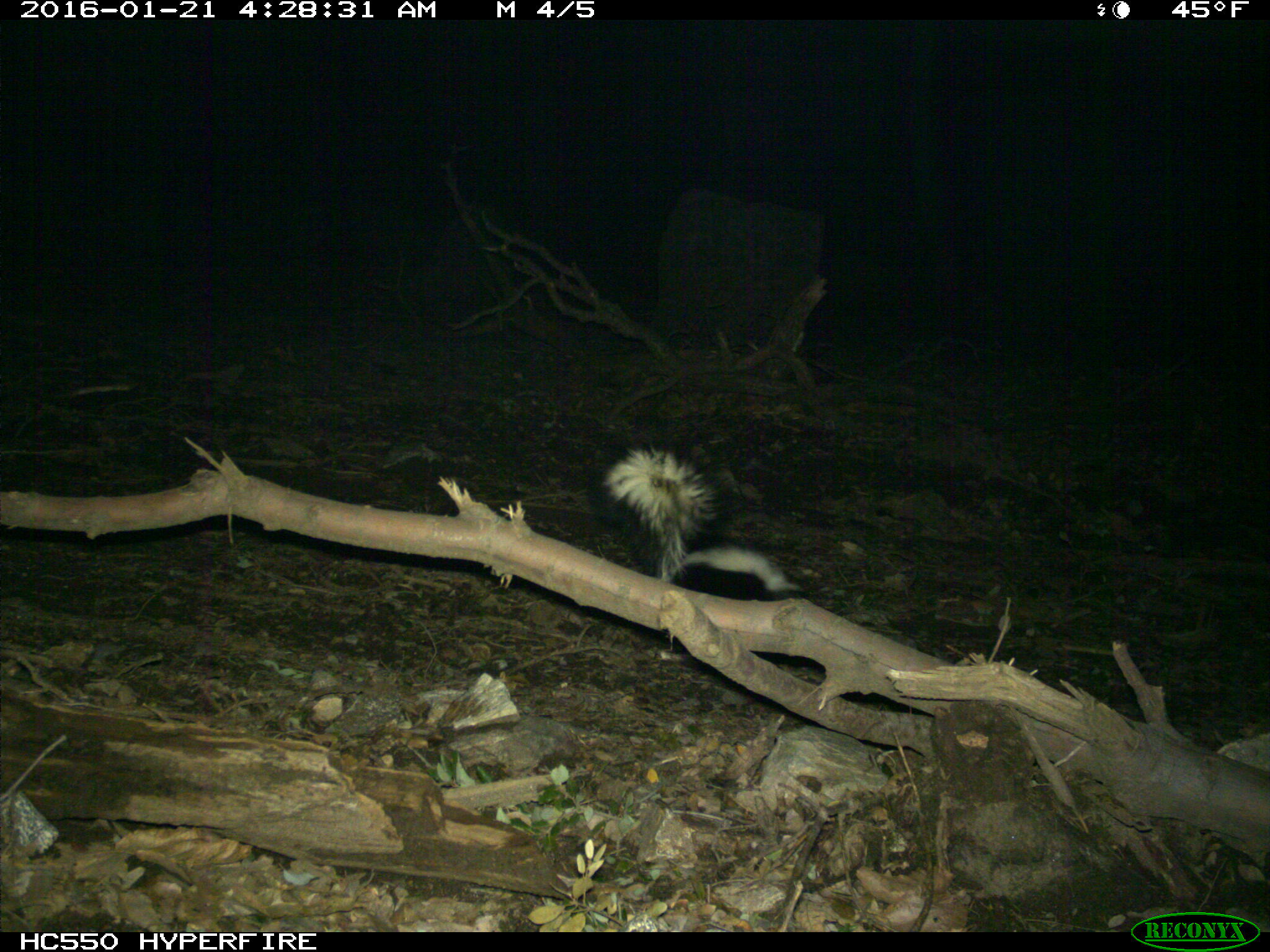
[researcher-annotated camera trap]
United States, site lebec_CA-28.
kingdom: Animalia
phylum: Chordata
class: Mammalia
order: Carnivora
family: Mephitidae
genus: Mephitis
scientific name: Mephitis mephitis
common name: striped skunk